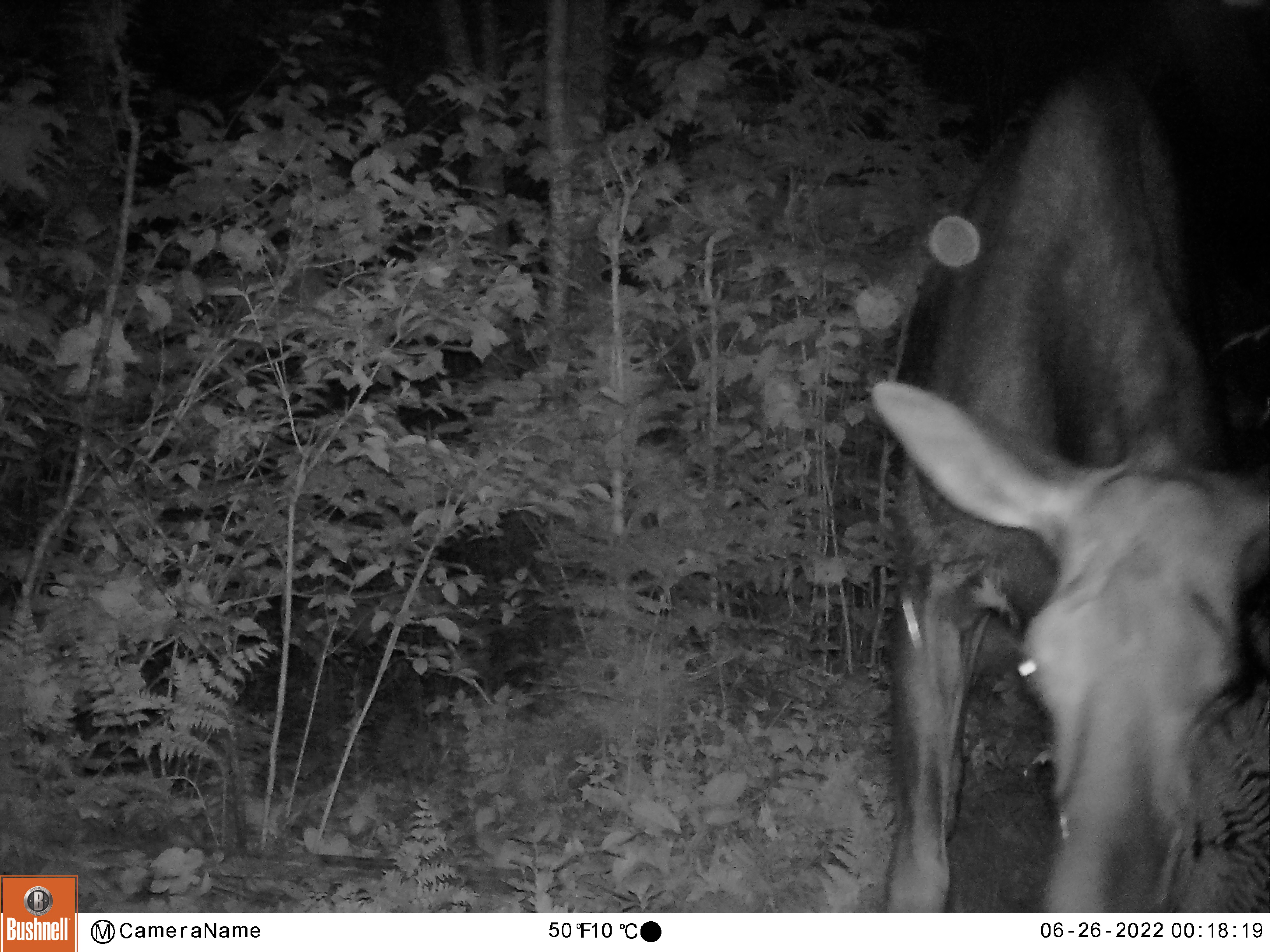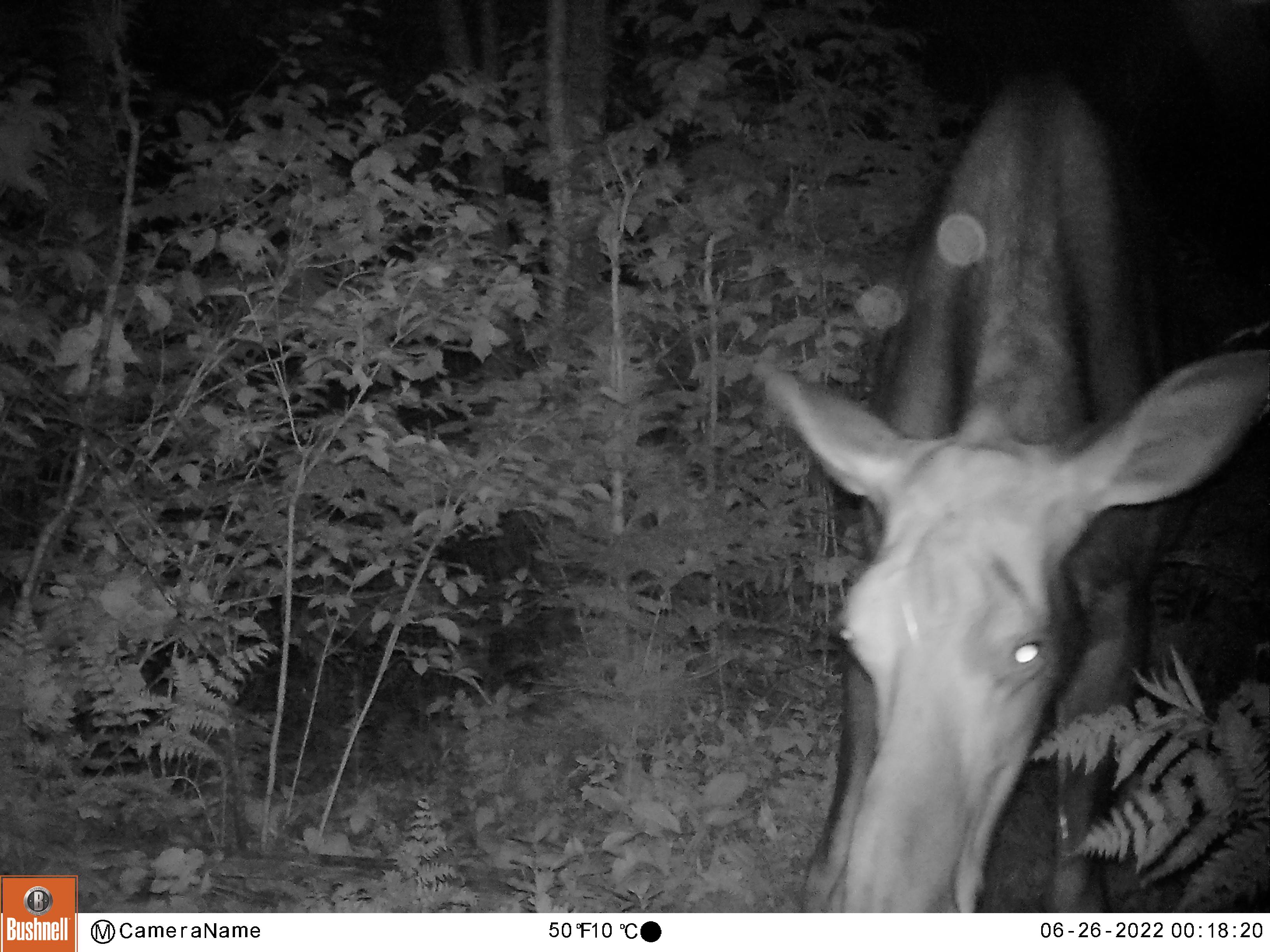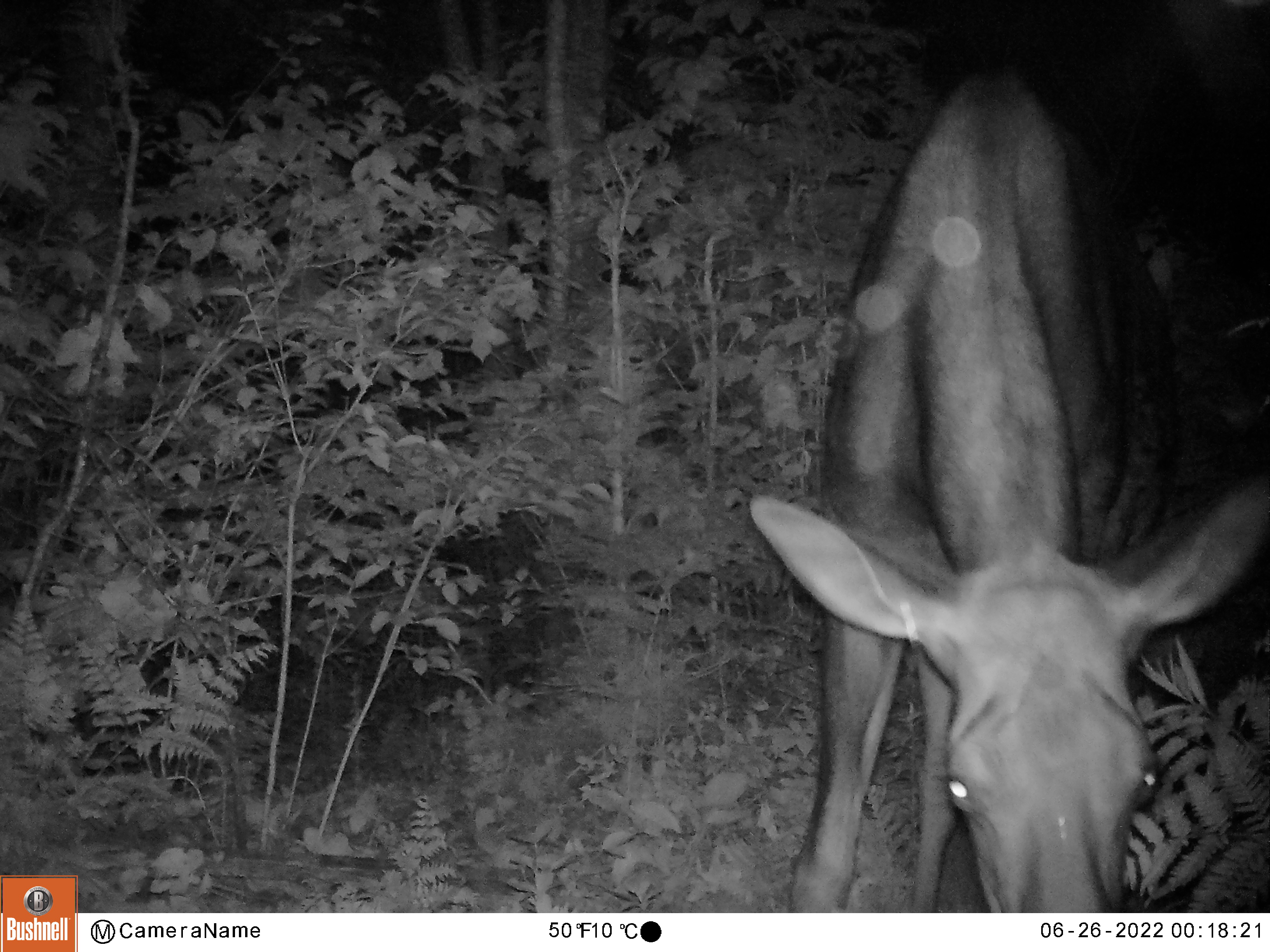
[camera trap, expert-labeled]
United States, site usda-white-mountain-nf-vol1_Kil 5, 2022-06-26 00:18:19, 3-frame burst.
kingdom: Animalia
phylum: Chordata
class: Mammalia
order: Artiodactyla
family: Cervidae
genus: Alces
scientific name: Alces alces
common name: moose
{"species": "moose (Alces alces)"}